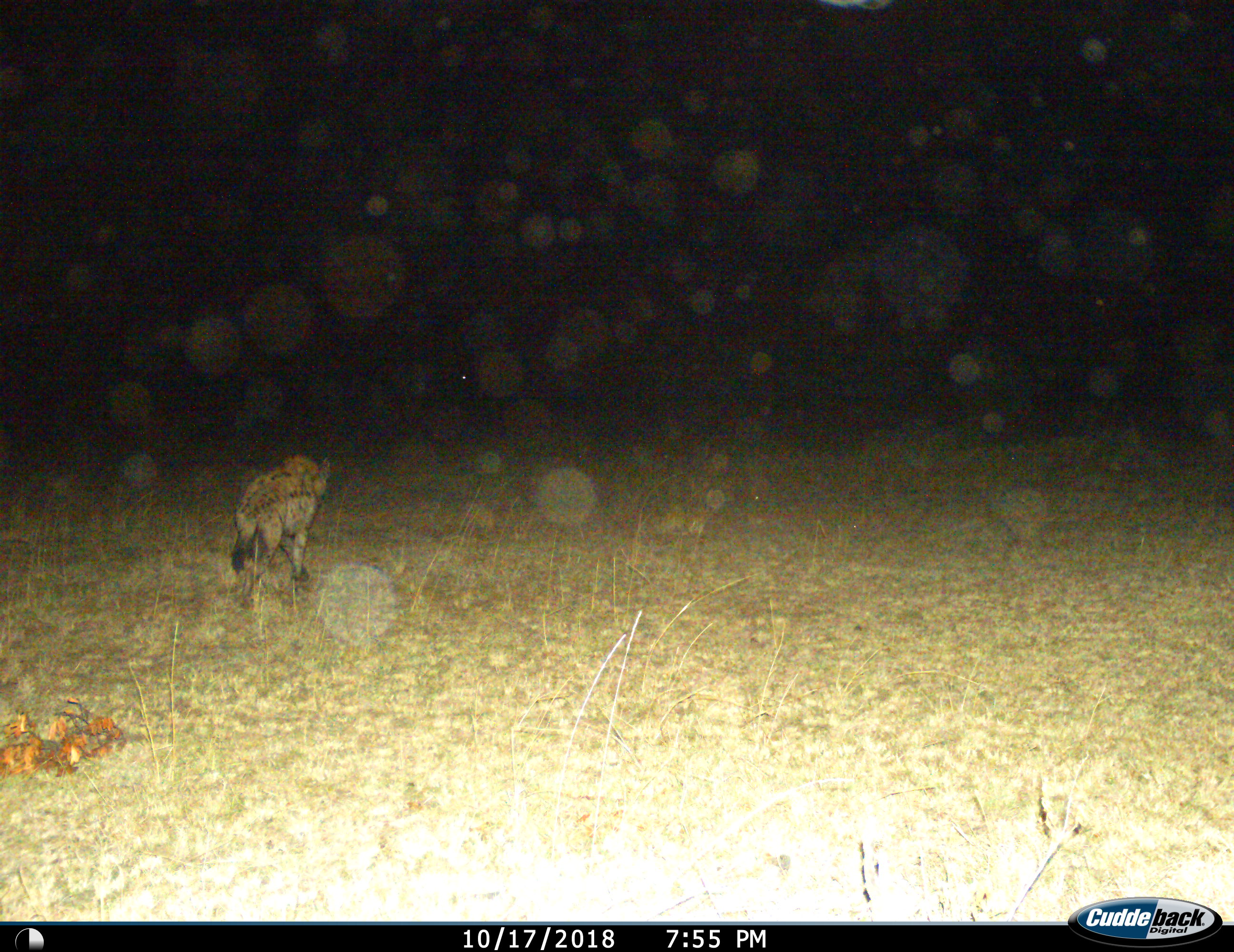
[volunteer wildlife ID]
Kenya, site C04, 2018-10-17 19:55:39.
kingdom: Animalia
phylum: Chordata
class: Mammalia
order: Carnivora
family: Hyaenidae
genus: Crocuta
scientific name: Crocuta crocuta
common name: spotted hyena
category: hyenaspotted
Hyenaspotted (spotted hyena) (Crocuta crocuta), count 1. Behavior (volunteer vote fractions): standing 20%, resting 0%, moving 90%, interacting 0%. Young present (vote fraction): 0%. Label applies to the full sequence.